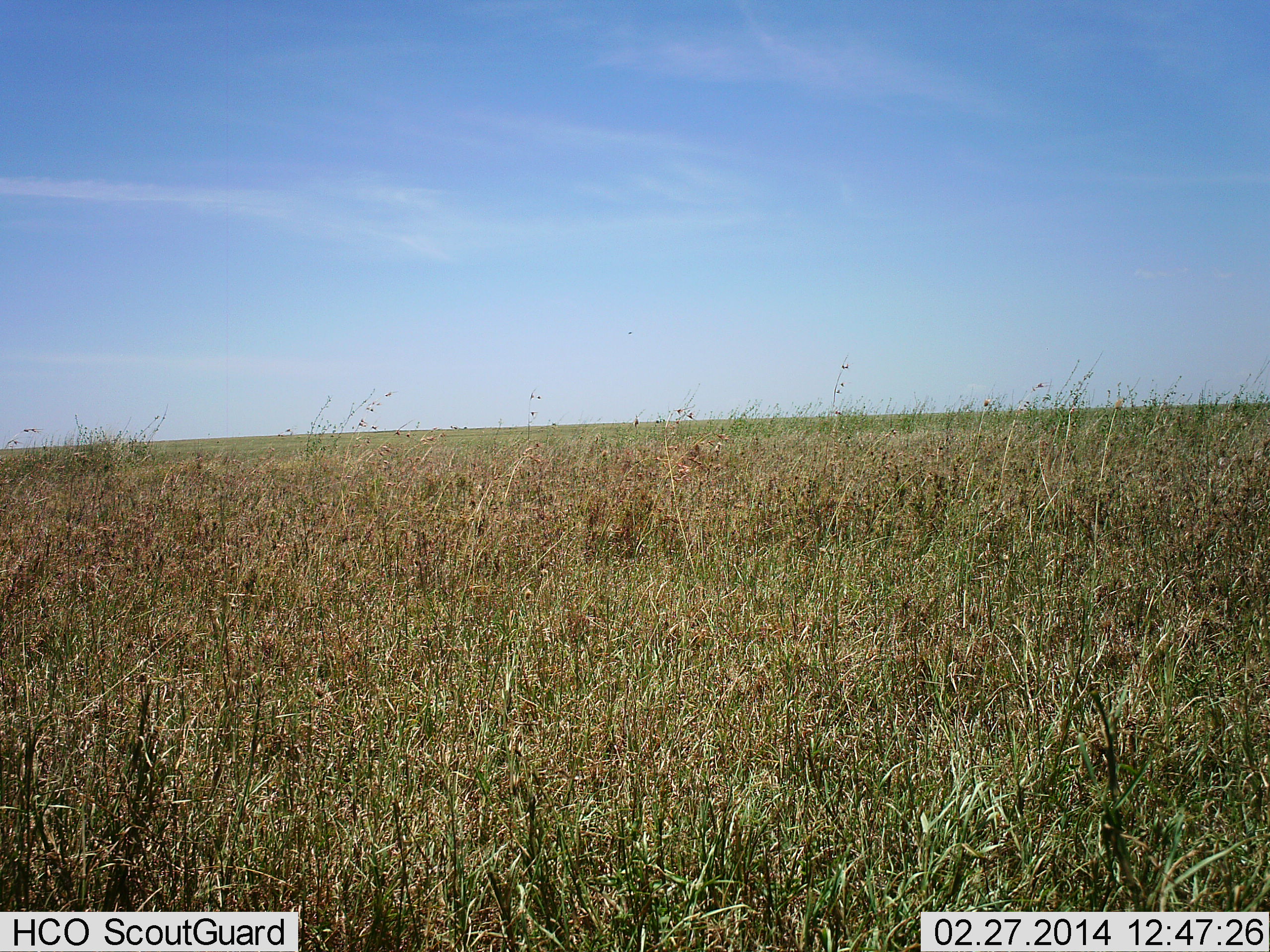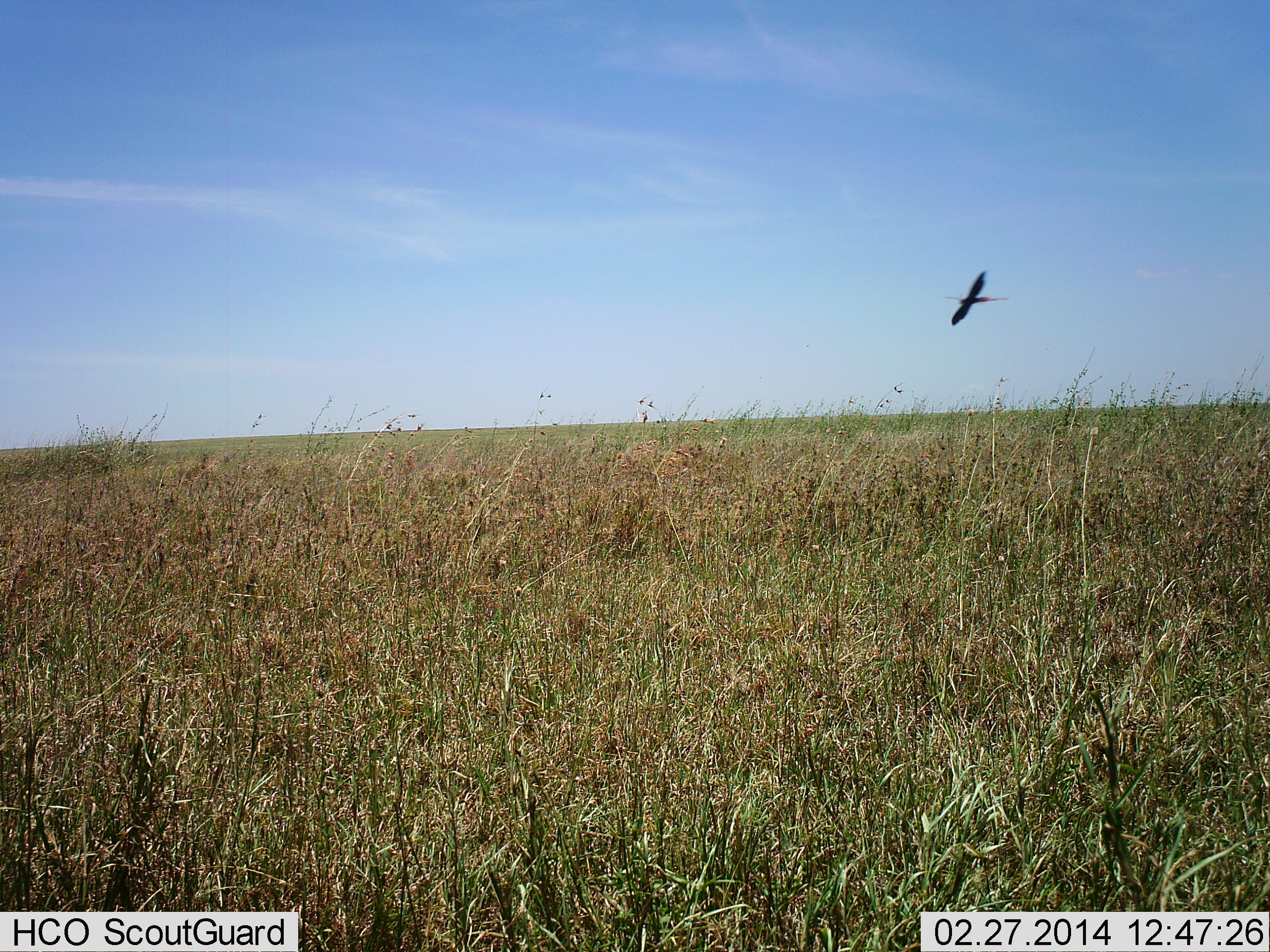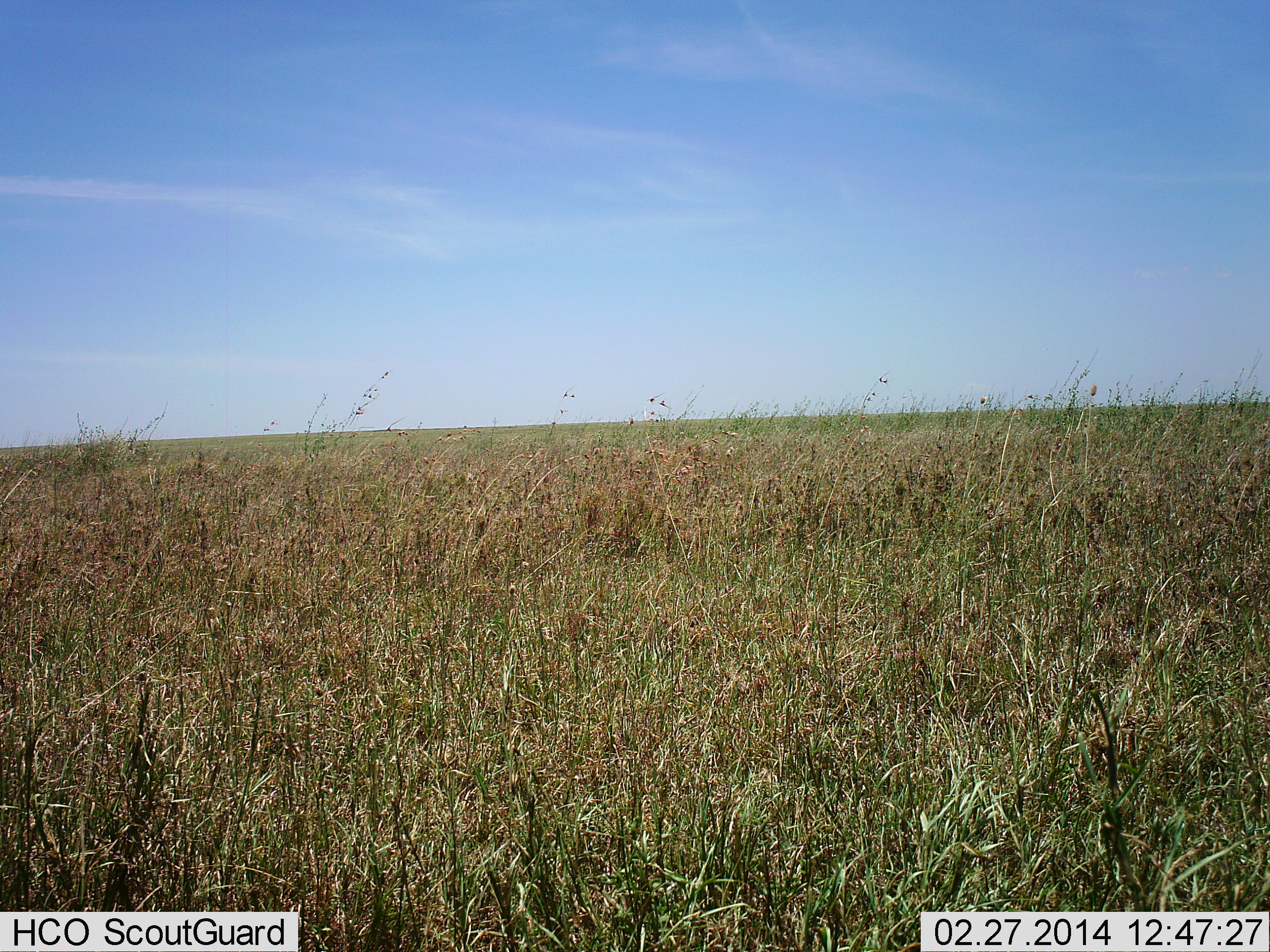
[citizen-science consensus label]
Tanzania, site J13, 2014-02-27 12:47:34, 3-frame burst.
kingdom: Animalia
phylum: Chordata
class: Aves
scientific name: Aves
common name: bird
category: otherbird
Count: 1.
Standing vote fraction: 0%.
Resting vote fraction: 0%.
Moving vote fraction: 100%.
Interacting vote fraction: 0%.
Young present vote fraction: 0%.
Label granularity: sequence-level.